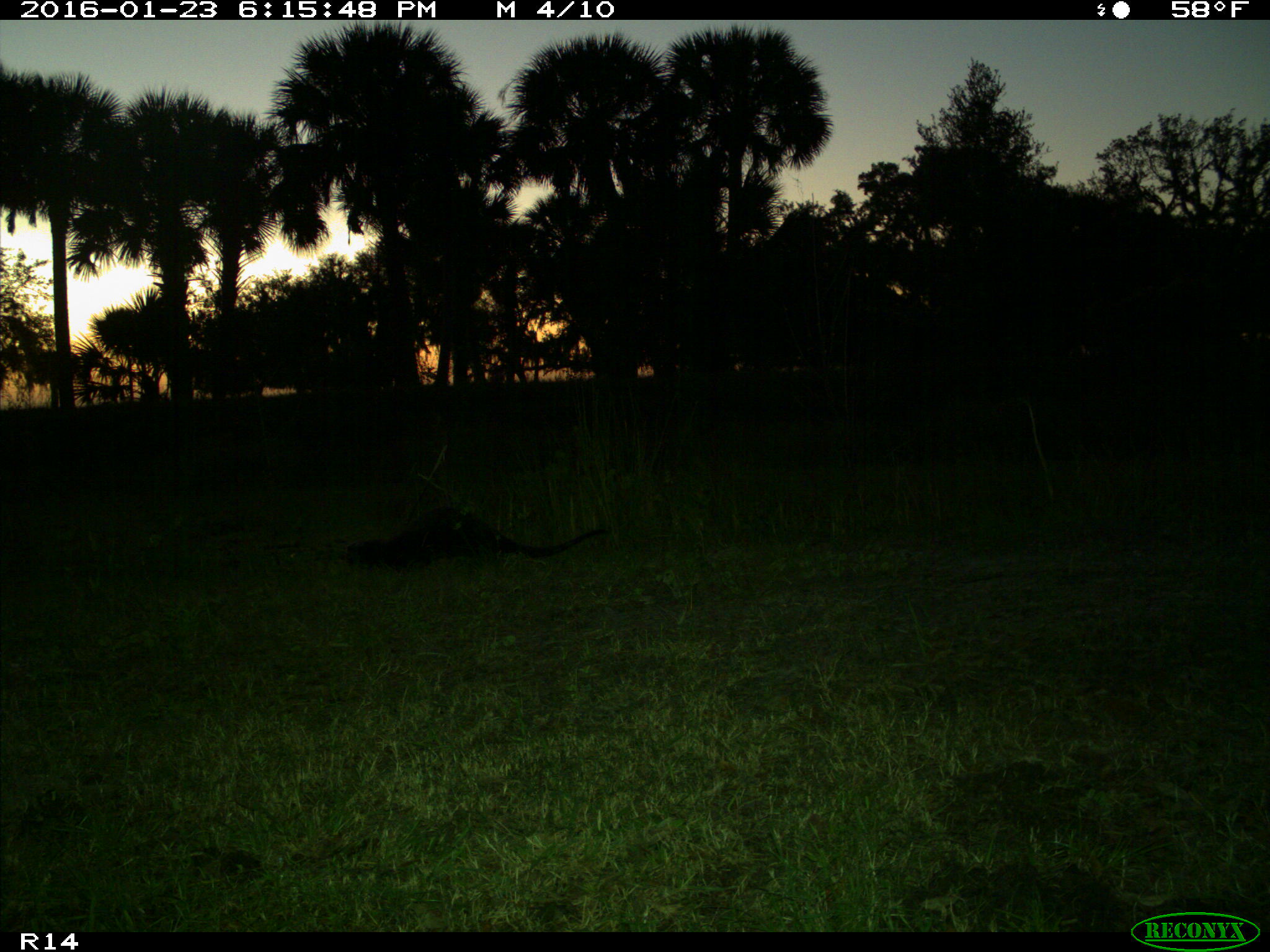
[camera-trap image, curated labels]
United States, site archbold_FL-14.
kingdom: Animalia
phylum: Chordata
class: Mammalia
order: Carnivora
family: Mustelidae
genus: Lontra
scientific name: Lontra canadensis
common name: north american river otter